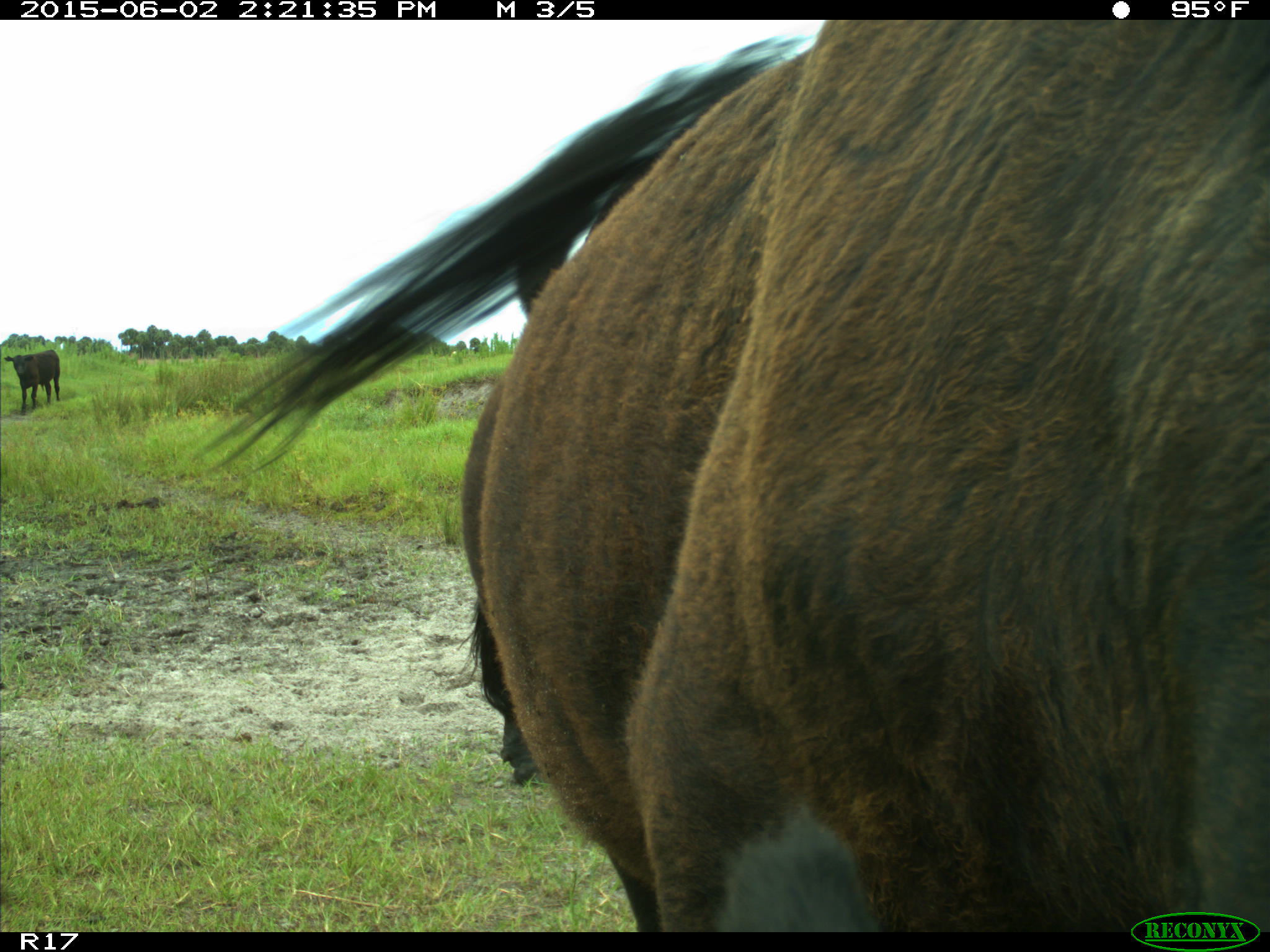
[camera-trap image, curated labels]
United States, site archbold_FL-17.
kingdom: Animalia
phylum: Chordata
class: Mammalia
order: Artiodactyla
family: Bovidae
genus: Bos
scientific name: Bos taurus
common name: domestic cow